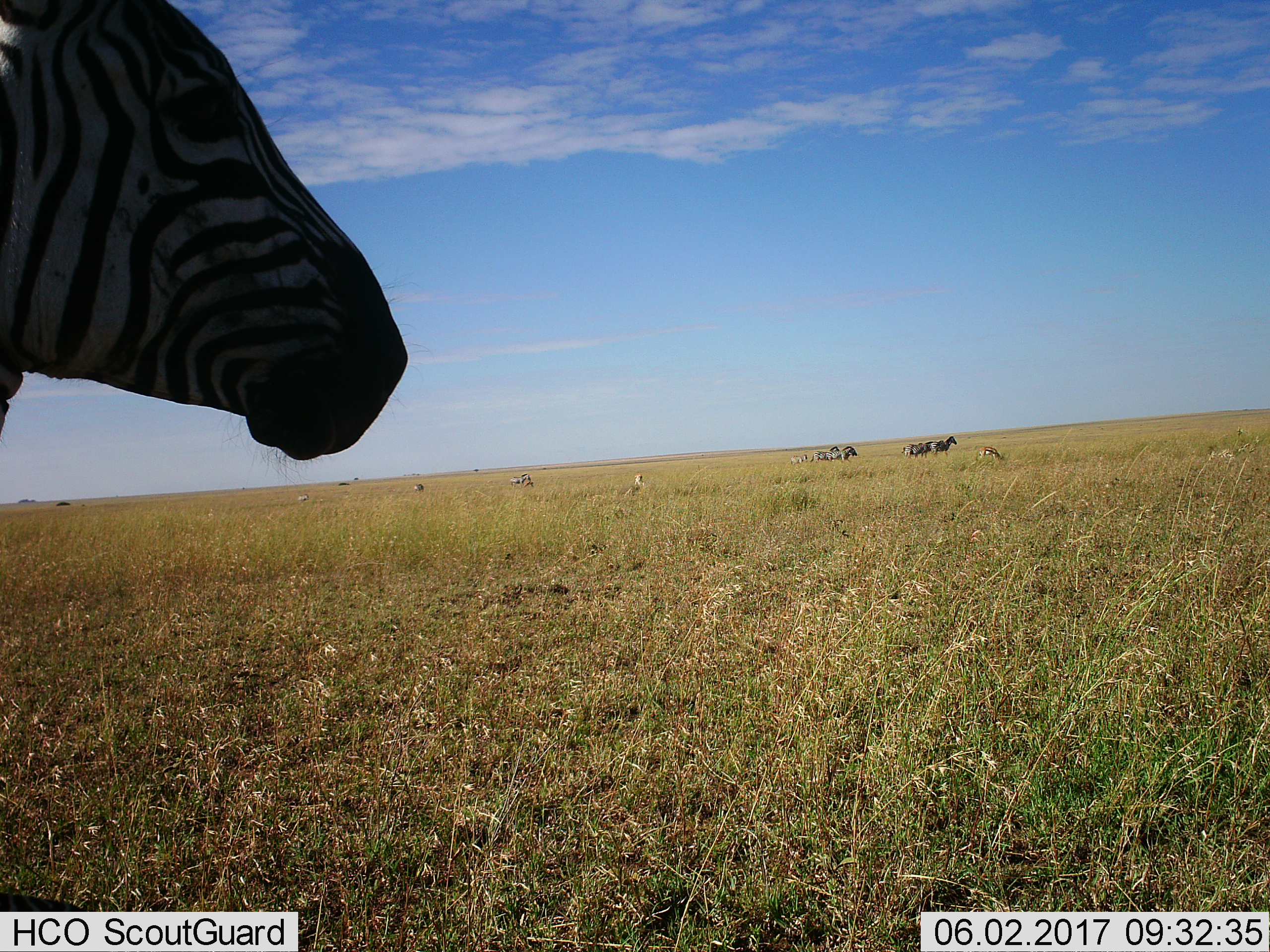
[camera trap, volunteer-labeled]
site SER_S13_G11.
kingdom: Animalia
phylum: Chordata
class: Mammalia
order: Artiodactyla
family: Bovidae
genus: Eudorcas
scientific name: Eudorcas thomsonii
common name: thomson's gazelle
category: gazellethomsons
Gazellethomsons (thomson's gazelle) (Eudorcas thomsonii), count 3. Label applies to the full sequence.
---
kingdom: Animalia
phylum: Chordata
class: Mammalia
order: Perissodactyla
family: Equidae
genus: Equus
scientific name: Equus quagga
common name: plains zebra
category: zebraplains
Zebraplains (plains zebra) (Equus quagga), count 11-50. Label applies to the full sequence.